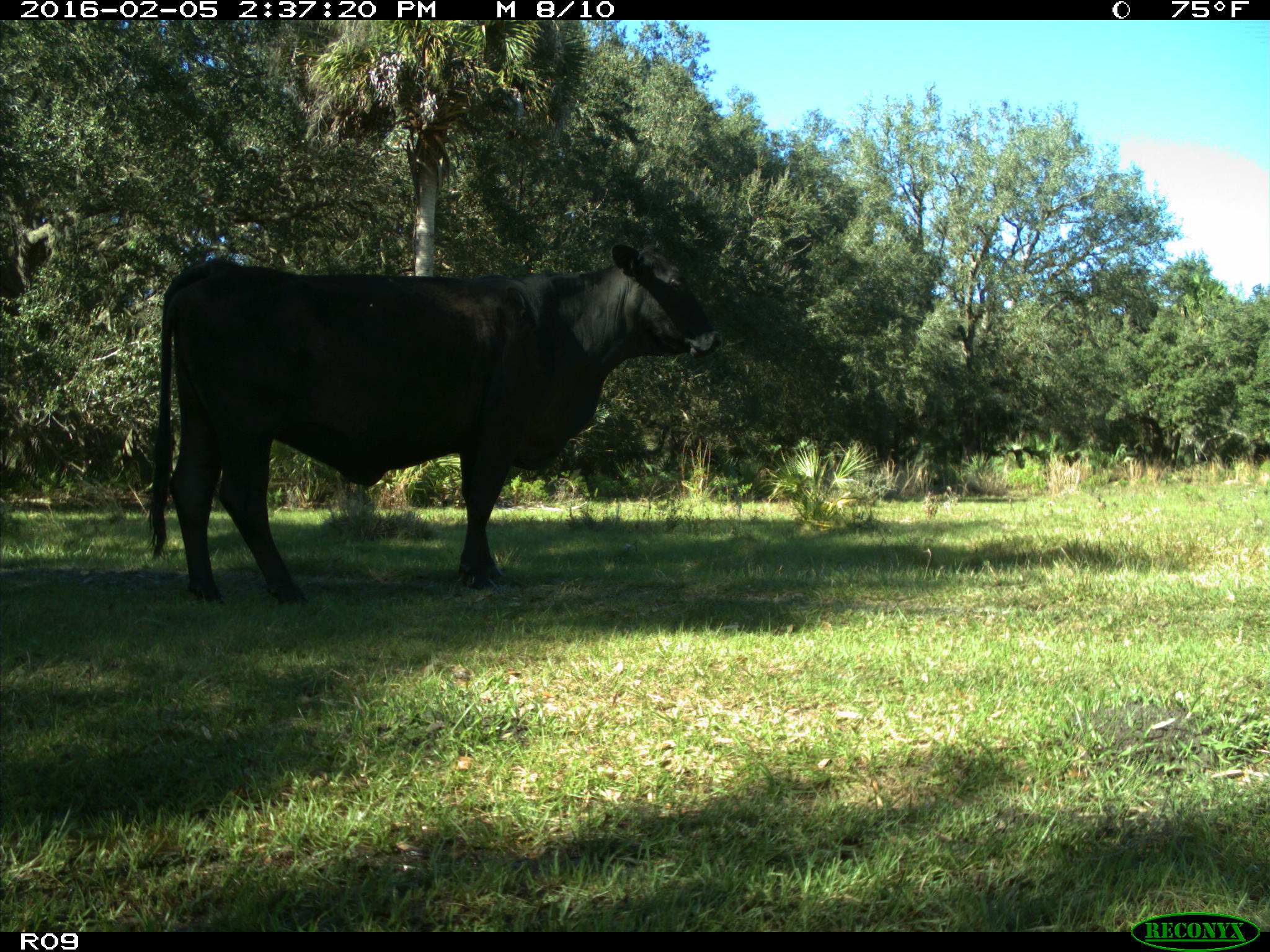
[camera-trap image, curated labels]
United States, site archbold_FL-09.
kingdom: Animalia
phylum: Chordata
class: Mammalia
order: Artiodactyla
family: Bovidae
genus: Bos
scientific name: Bos taurus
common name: domestic cow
Bos taurus (domestic cow).